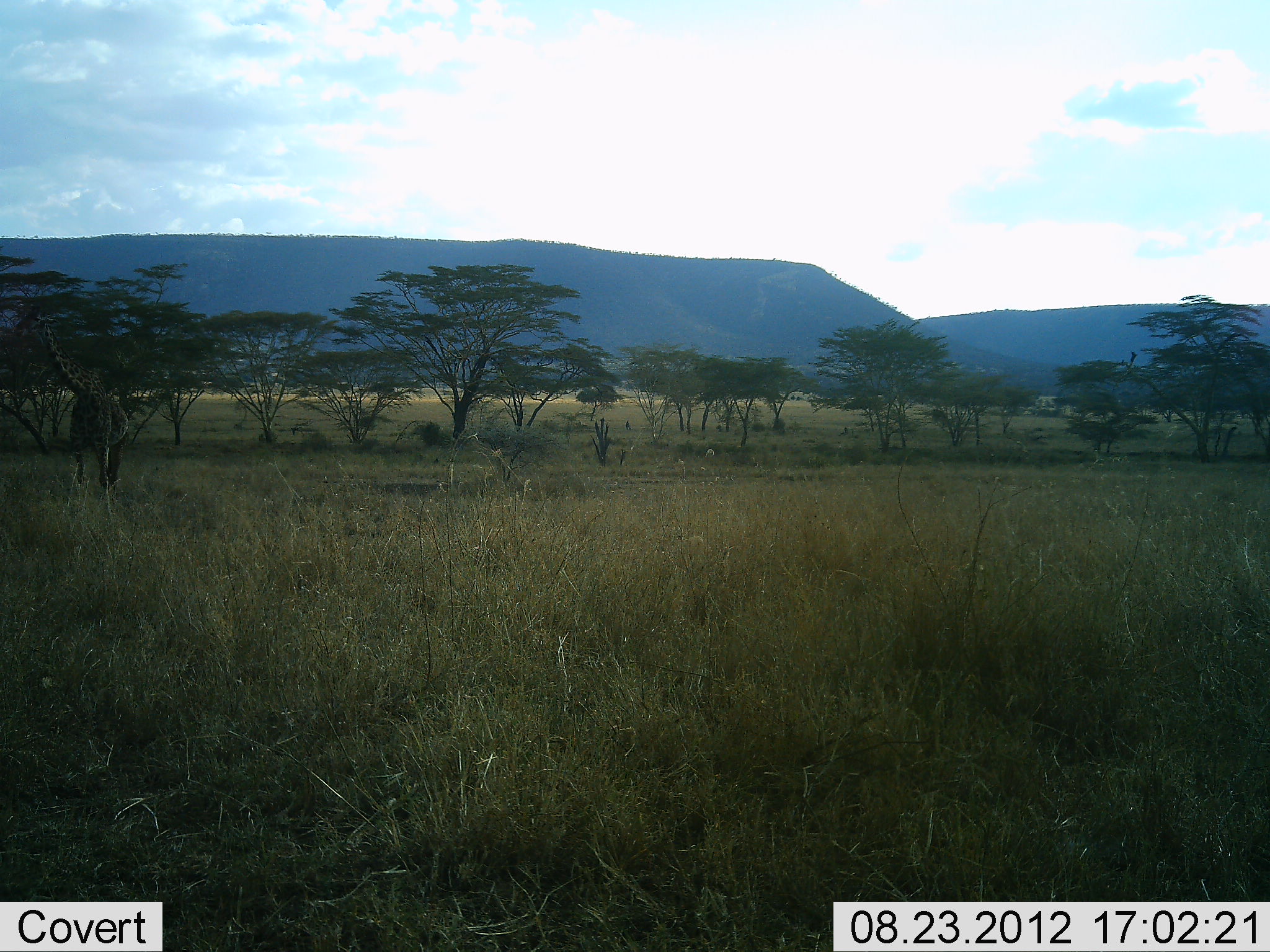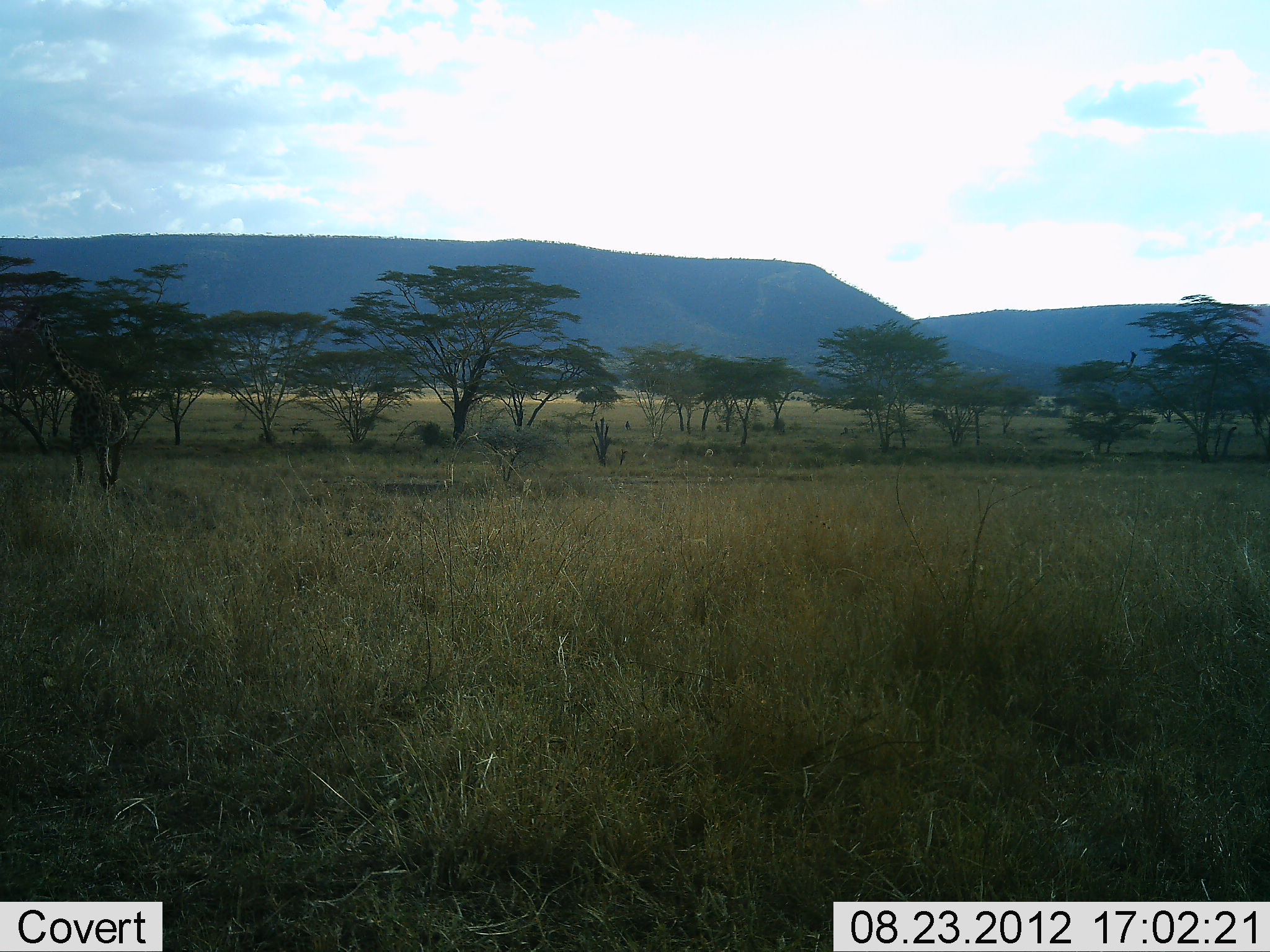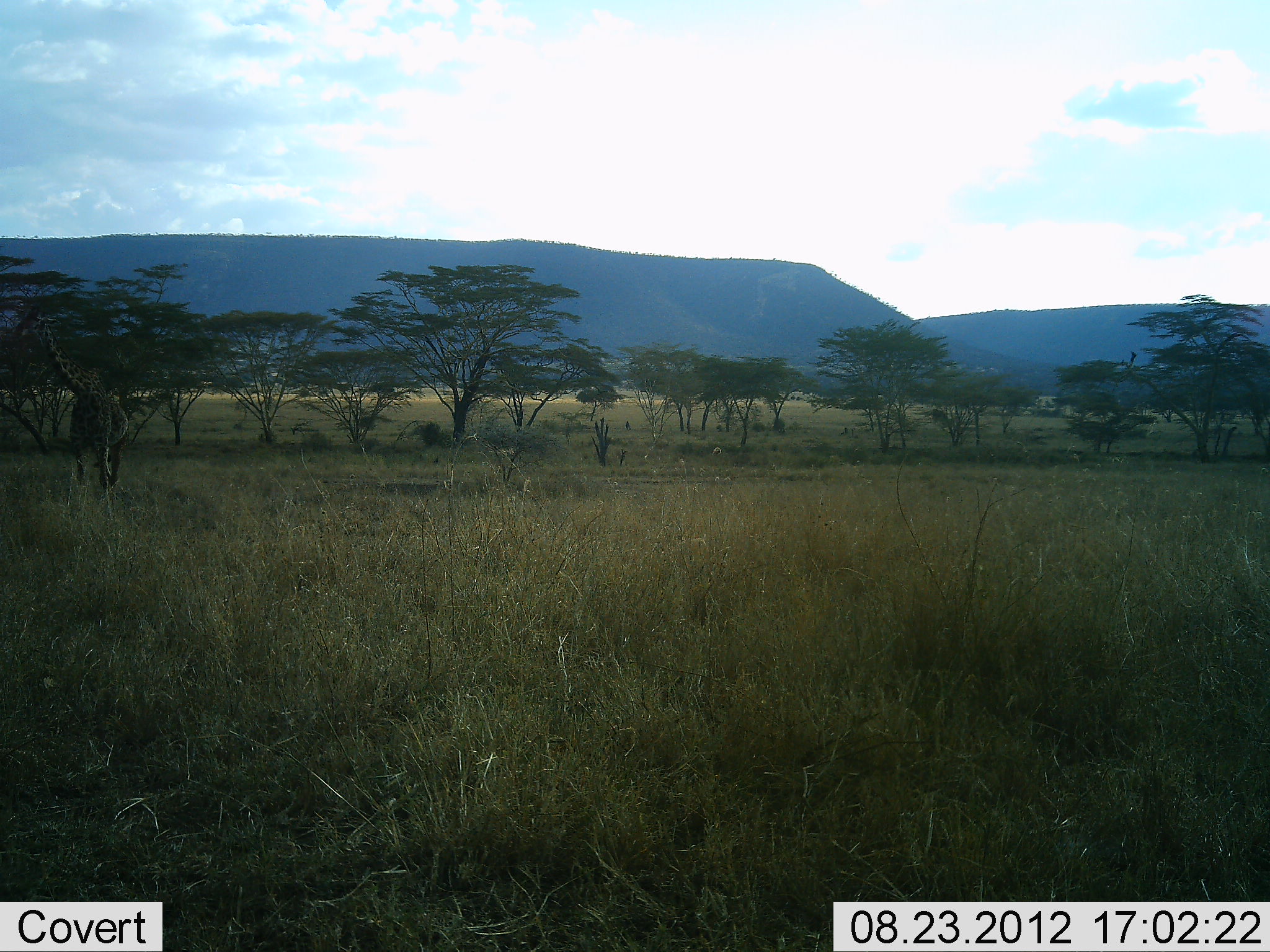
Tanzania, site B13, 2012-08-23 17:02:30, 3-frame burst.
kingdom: Animalia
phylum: Chordata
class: Mammalia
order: Artiodactyla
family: Giraffidae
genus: Giraffa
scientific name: Giraffa camelopardalis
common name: giraffe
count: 1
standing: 80%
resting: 0%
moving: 0%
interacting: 0%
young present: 0%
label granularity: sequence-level